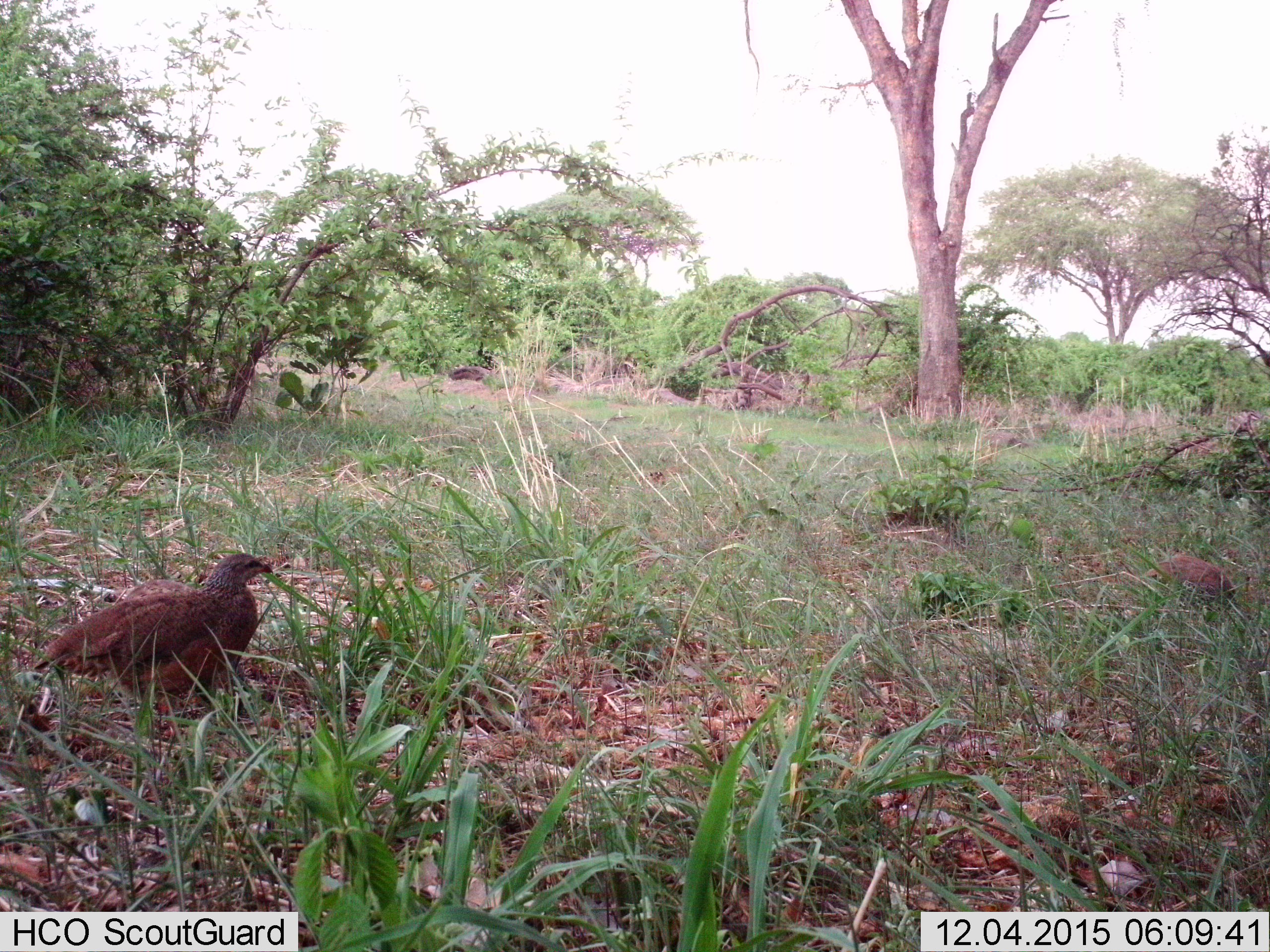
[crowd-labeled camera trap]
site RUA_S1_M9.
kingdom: Animalia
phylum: Chordata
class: Aves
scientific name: Aves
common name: bird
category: birdother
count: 1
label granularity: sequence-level